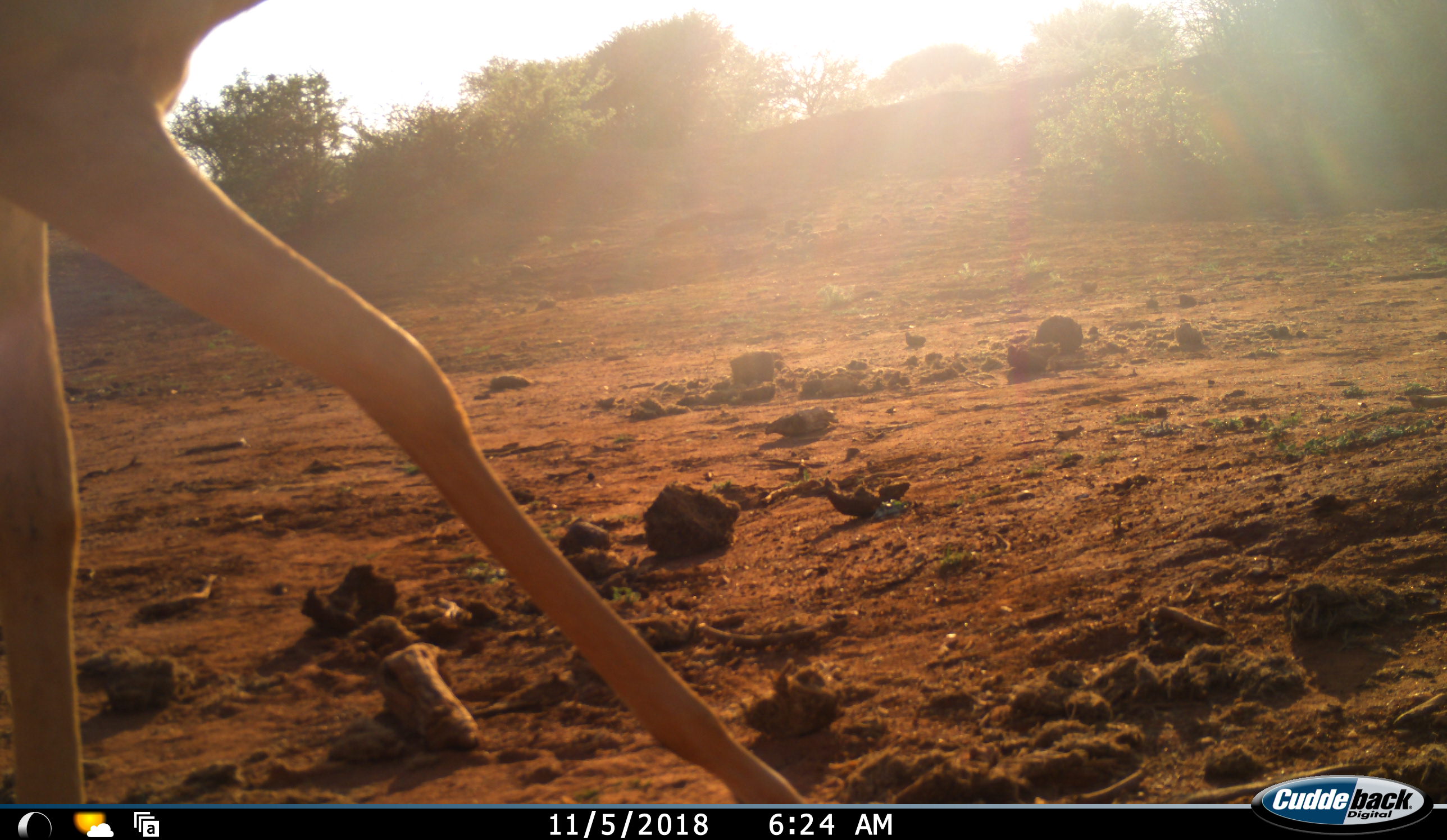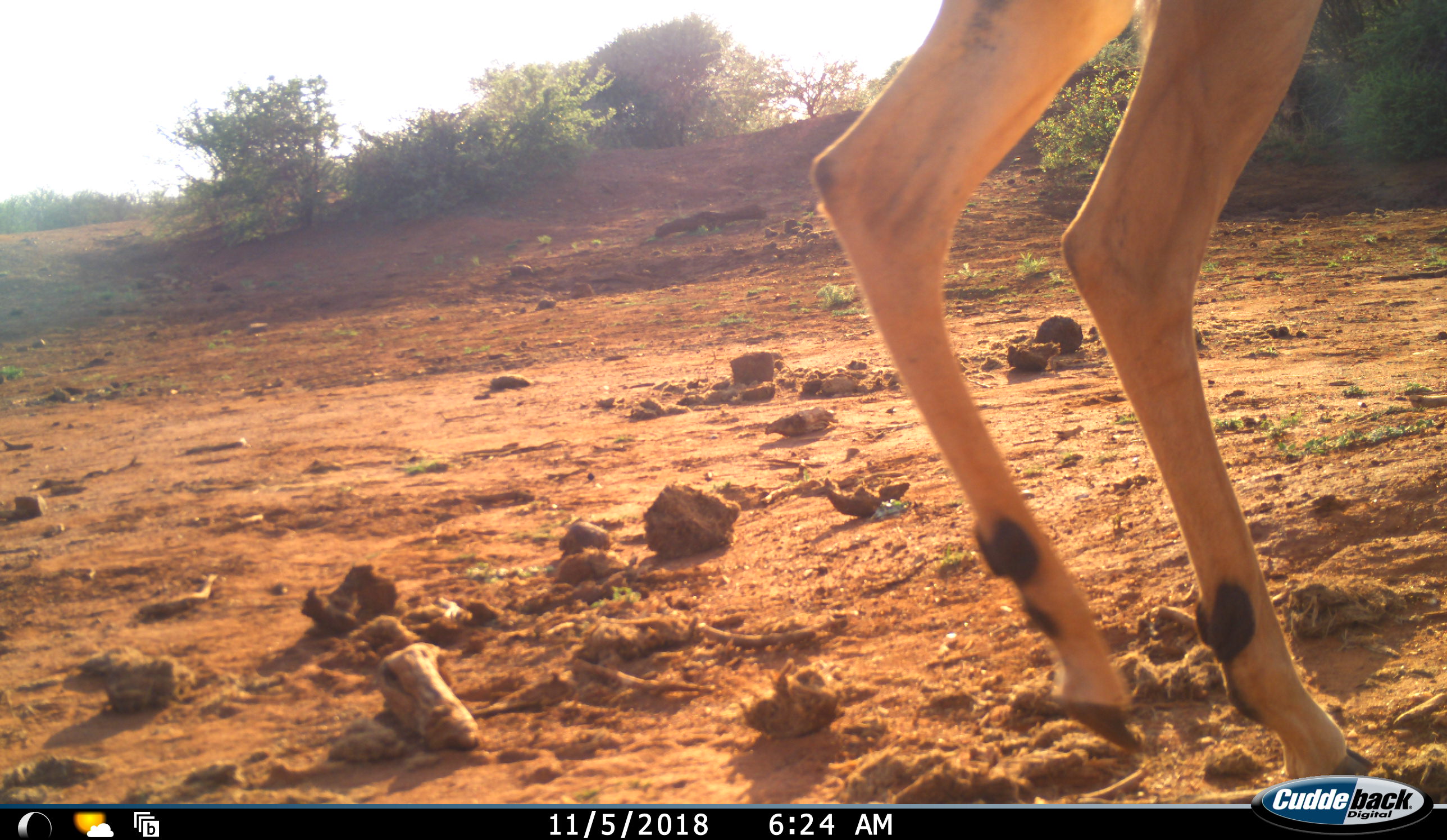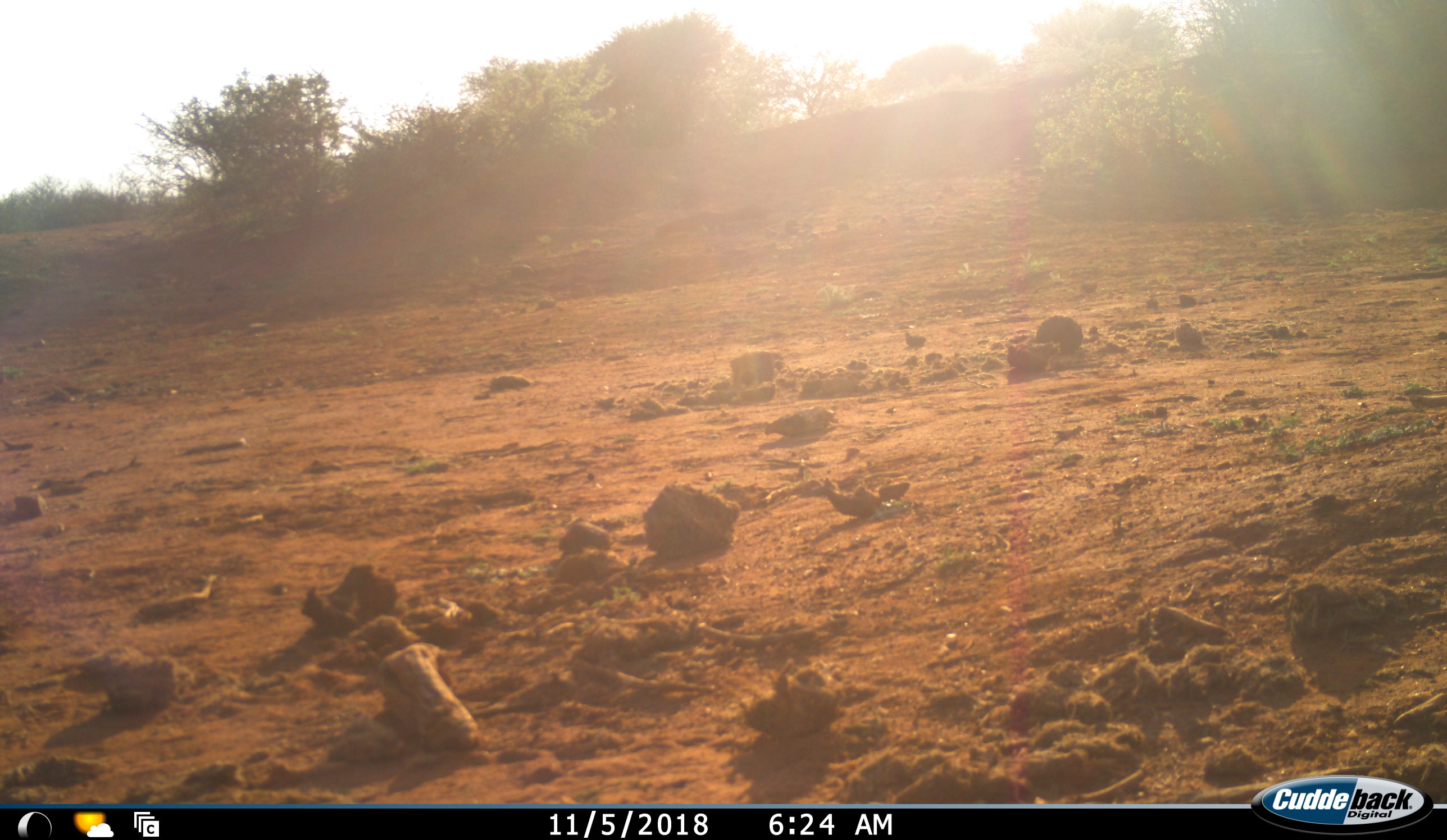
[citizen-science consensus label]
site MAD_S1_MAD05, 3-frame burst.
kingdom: Animalia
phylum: Chordata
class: Mammalia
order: Artiodactyla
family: Bovidae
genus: Aepyceros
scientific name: Aepyceros melampus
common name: impala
Impala (Aepyceros melampus), count 1. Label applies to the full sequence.